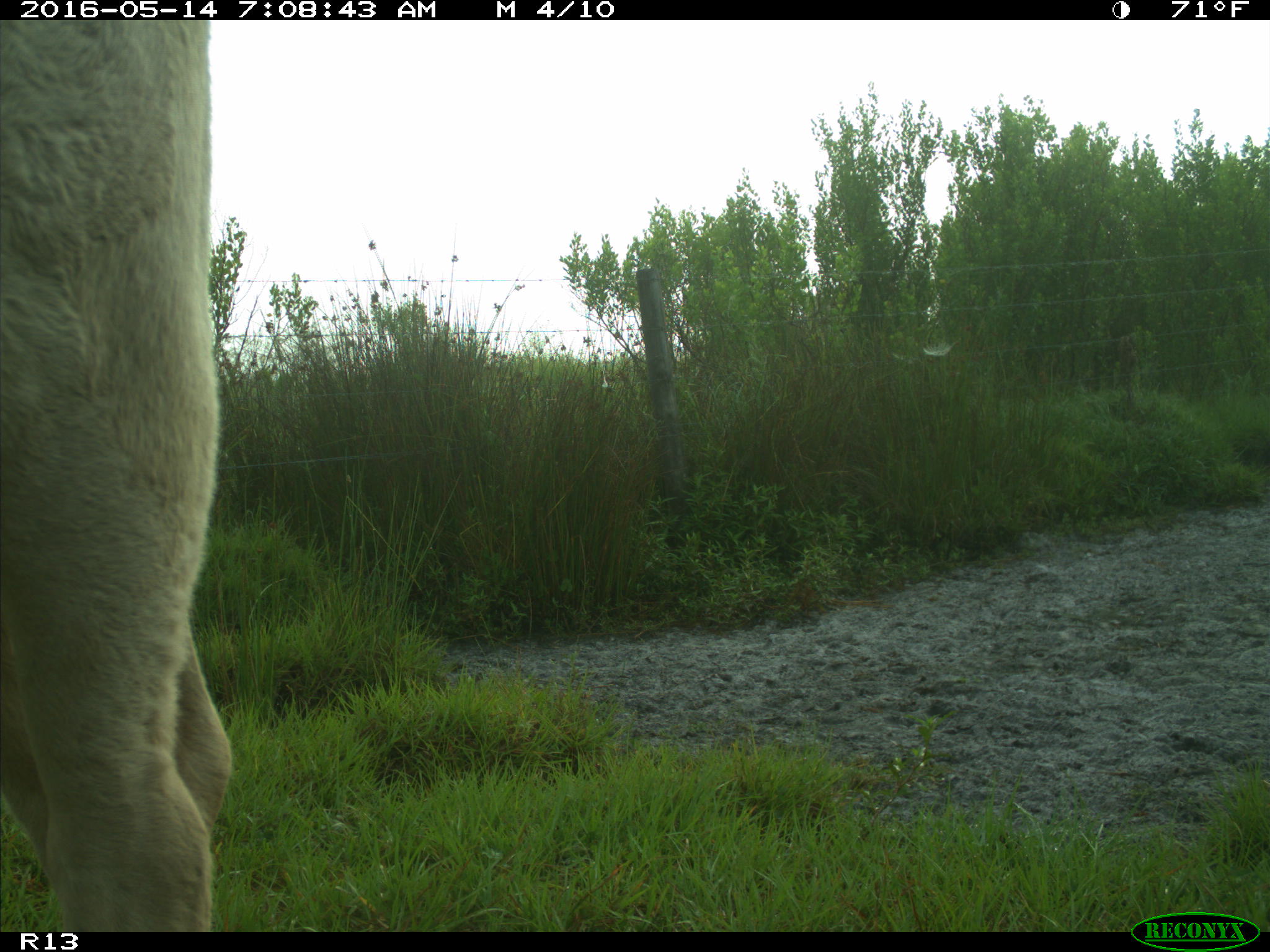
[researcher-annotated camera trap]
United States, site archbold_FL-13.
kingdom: Animalia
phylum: Chordata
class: Mammalia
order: Artiodactyla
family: Bovidae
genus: Bos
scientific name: Bos taurus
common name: domestic cow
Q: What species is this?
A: Bos taurus (domestic cow).